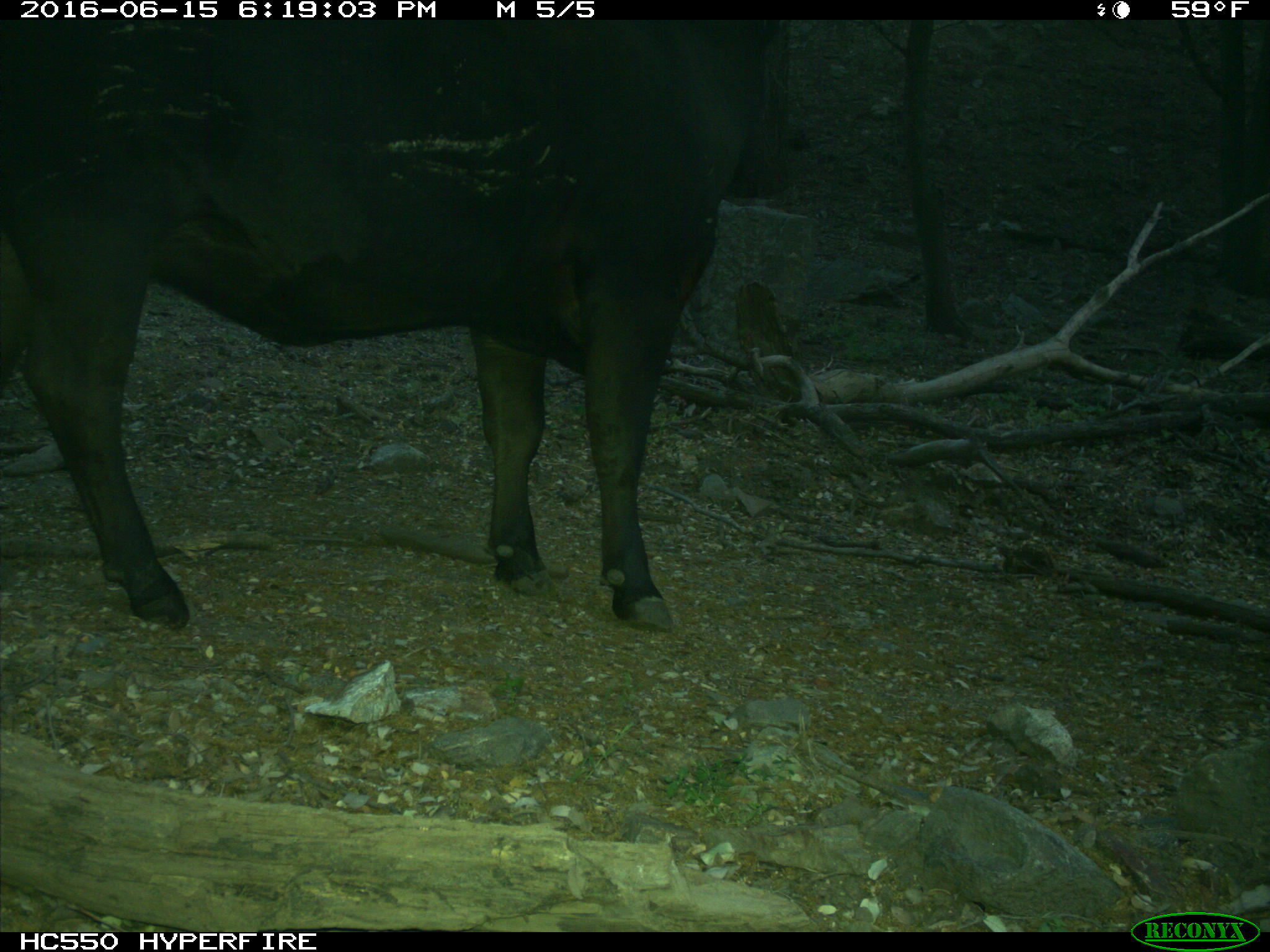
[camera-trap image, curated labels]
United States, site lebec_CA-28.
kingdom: Animalia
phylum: Chordata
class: Mammalia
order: Artiodactyla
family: Bovidae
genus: Bos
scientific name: Bos taurus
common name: domestic cow